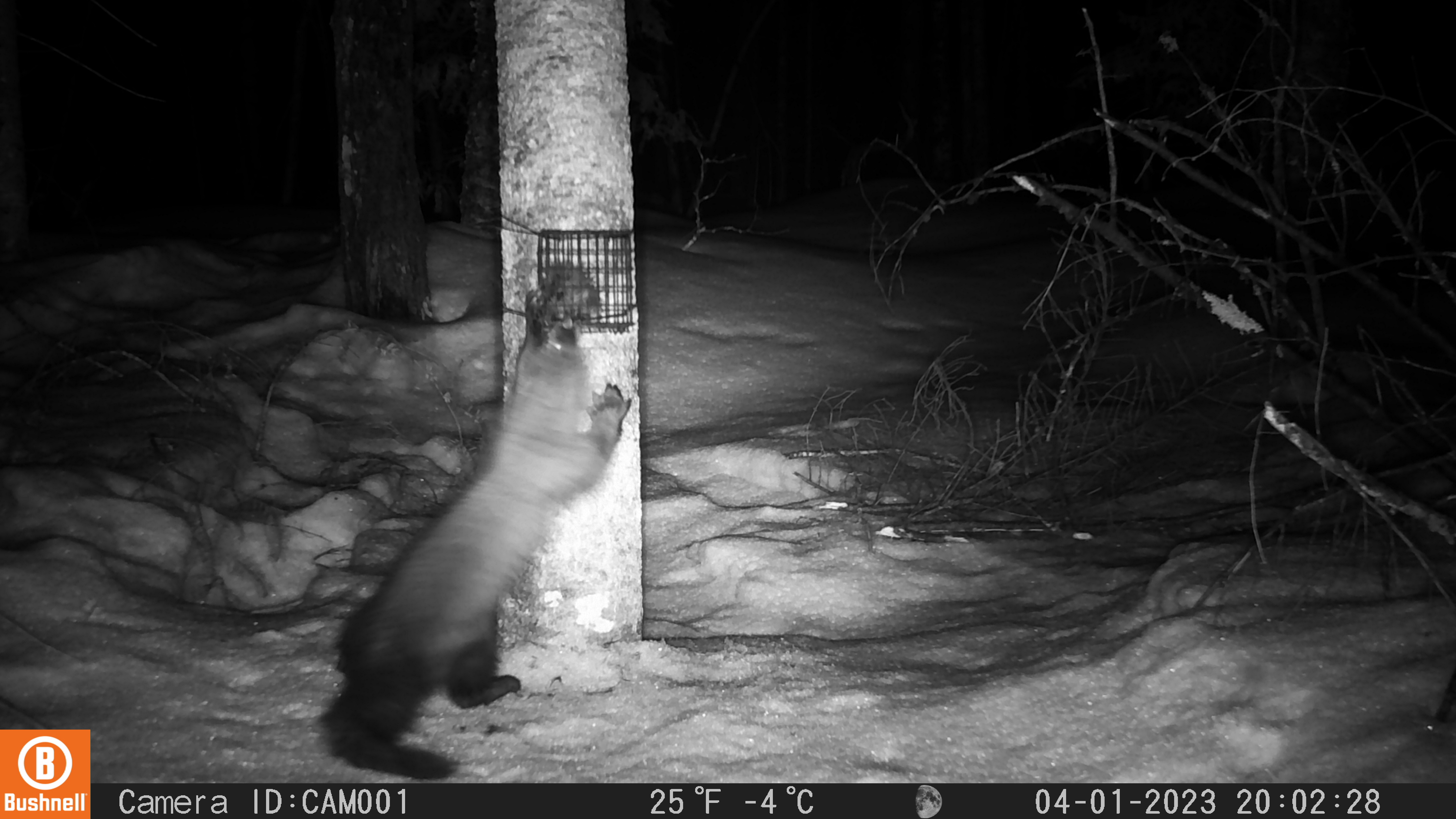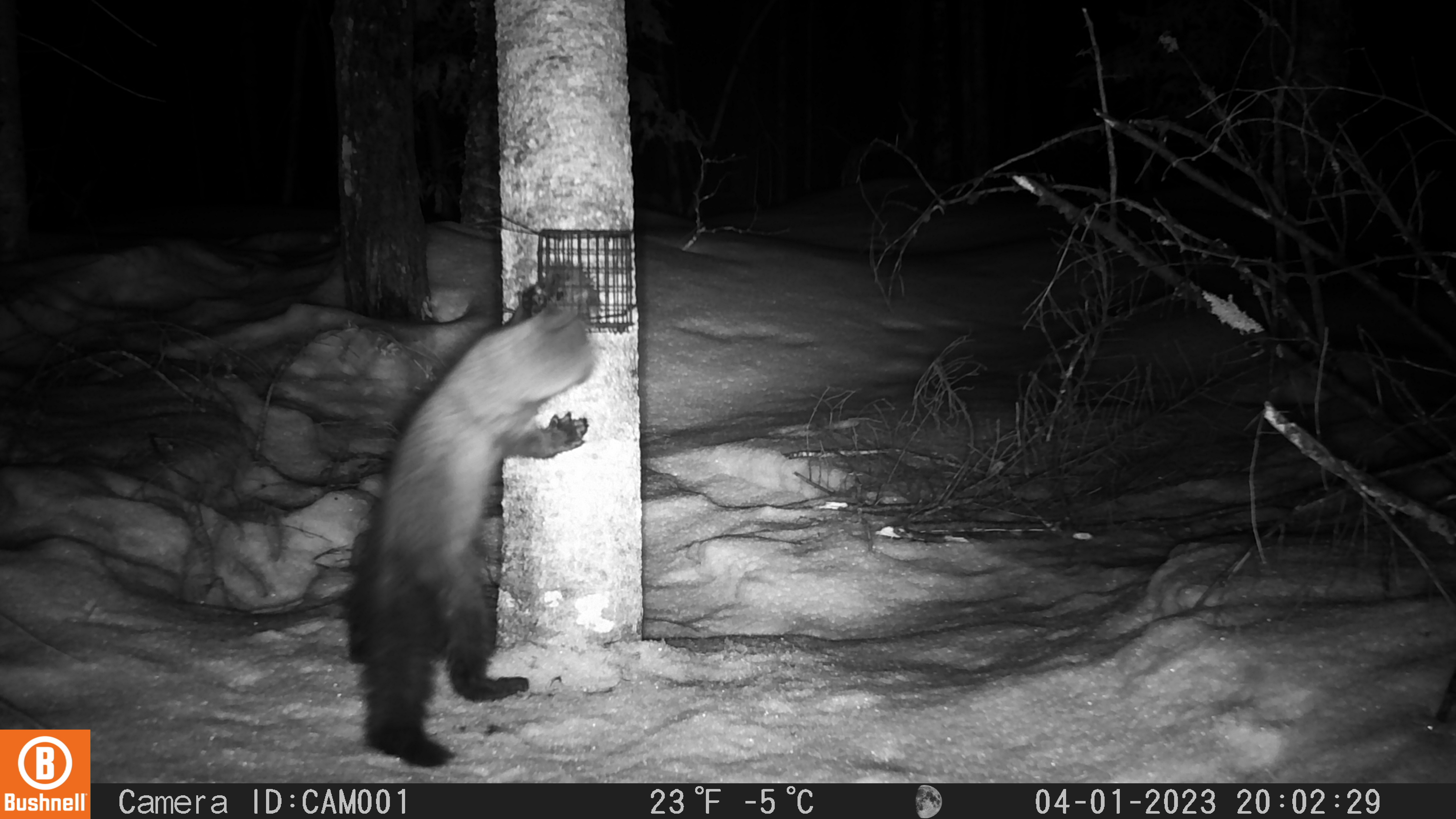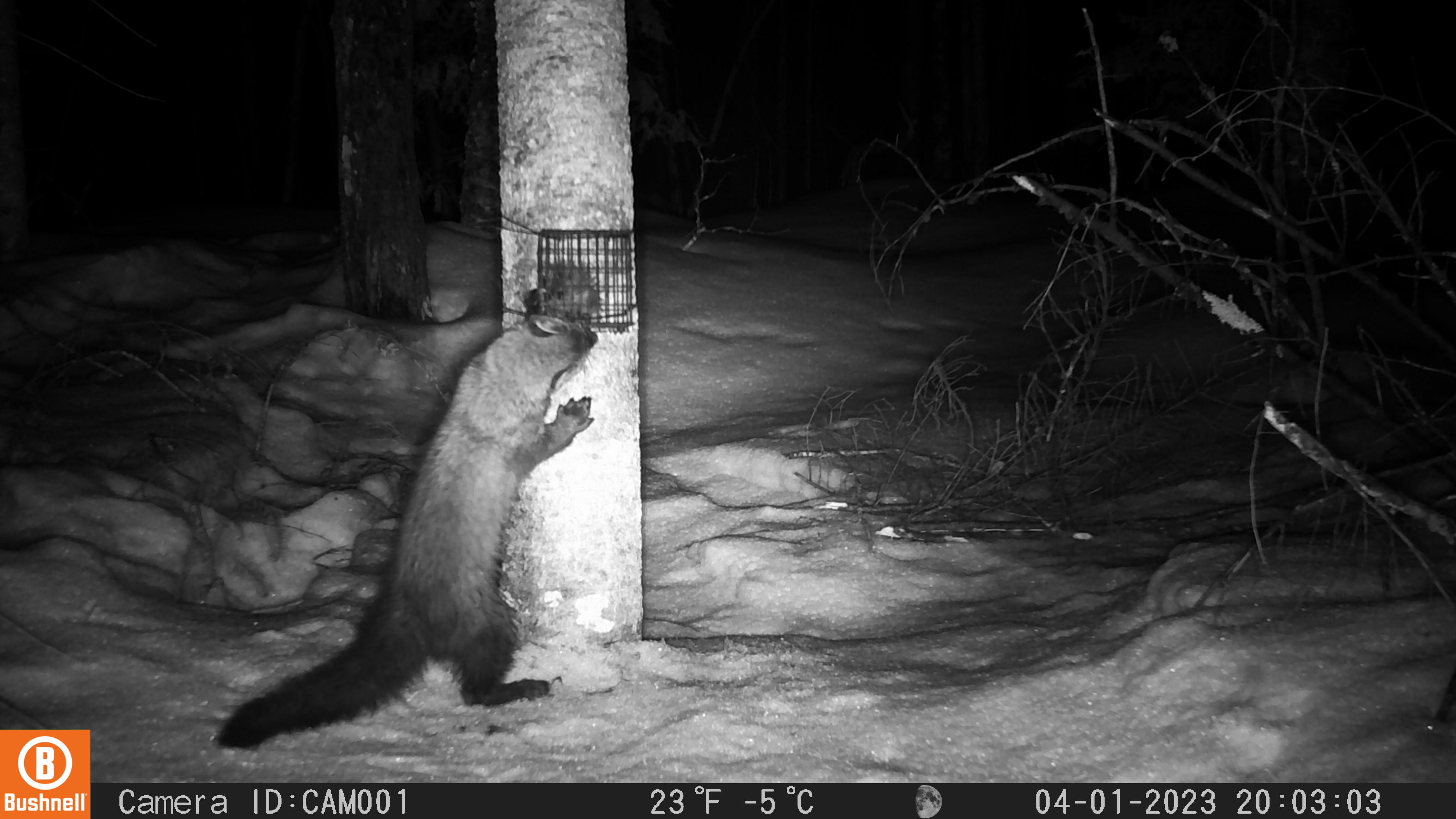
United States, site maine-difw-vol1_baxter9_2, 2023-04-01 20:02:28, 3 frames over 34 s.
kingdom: Animalia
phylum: Chordata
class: Mammalia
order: Carnivora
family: Mustelidae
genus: Pekania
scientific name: Pekania pennanti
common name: fisher